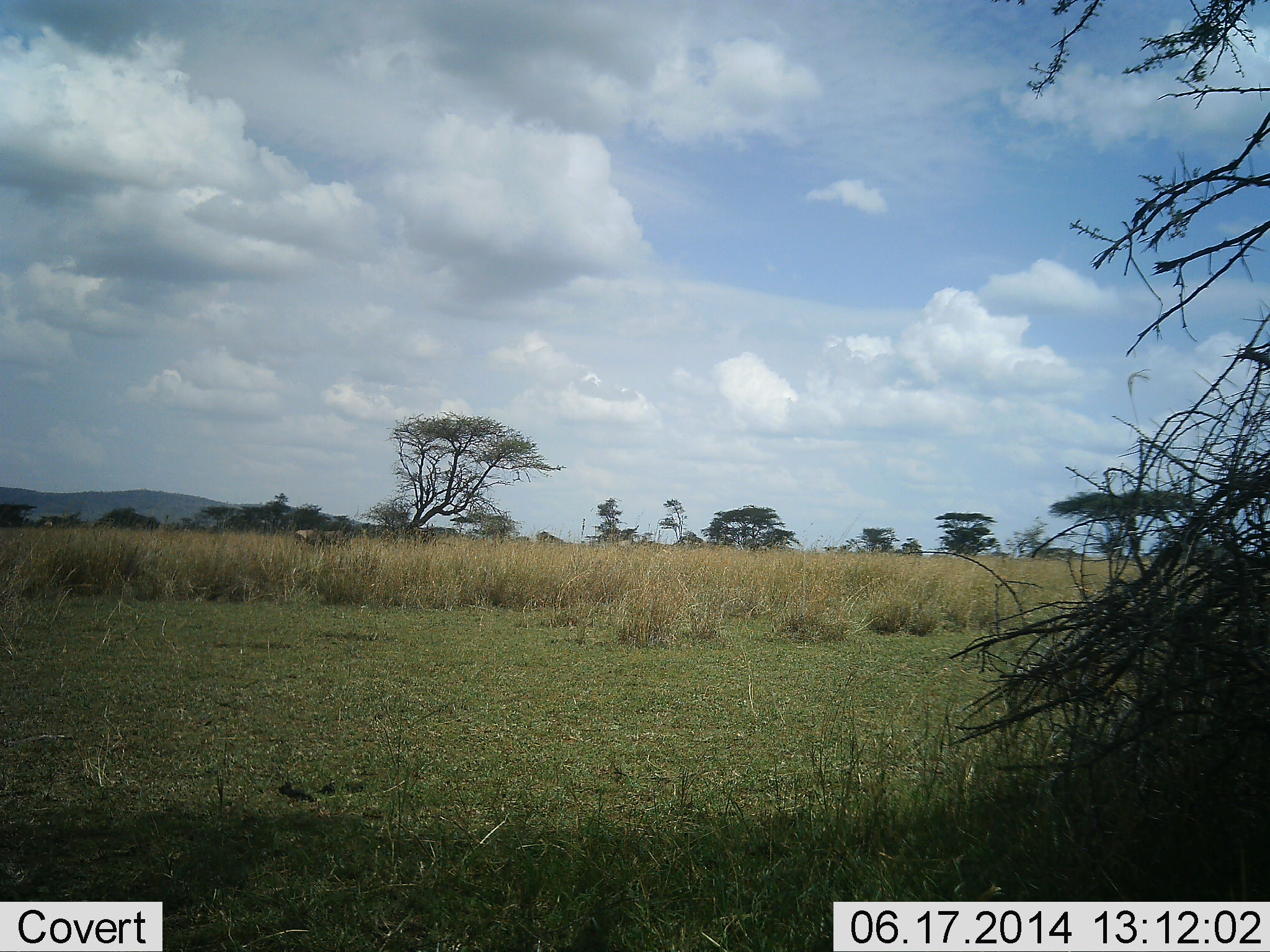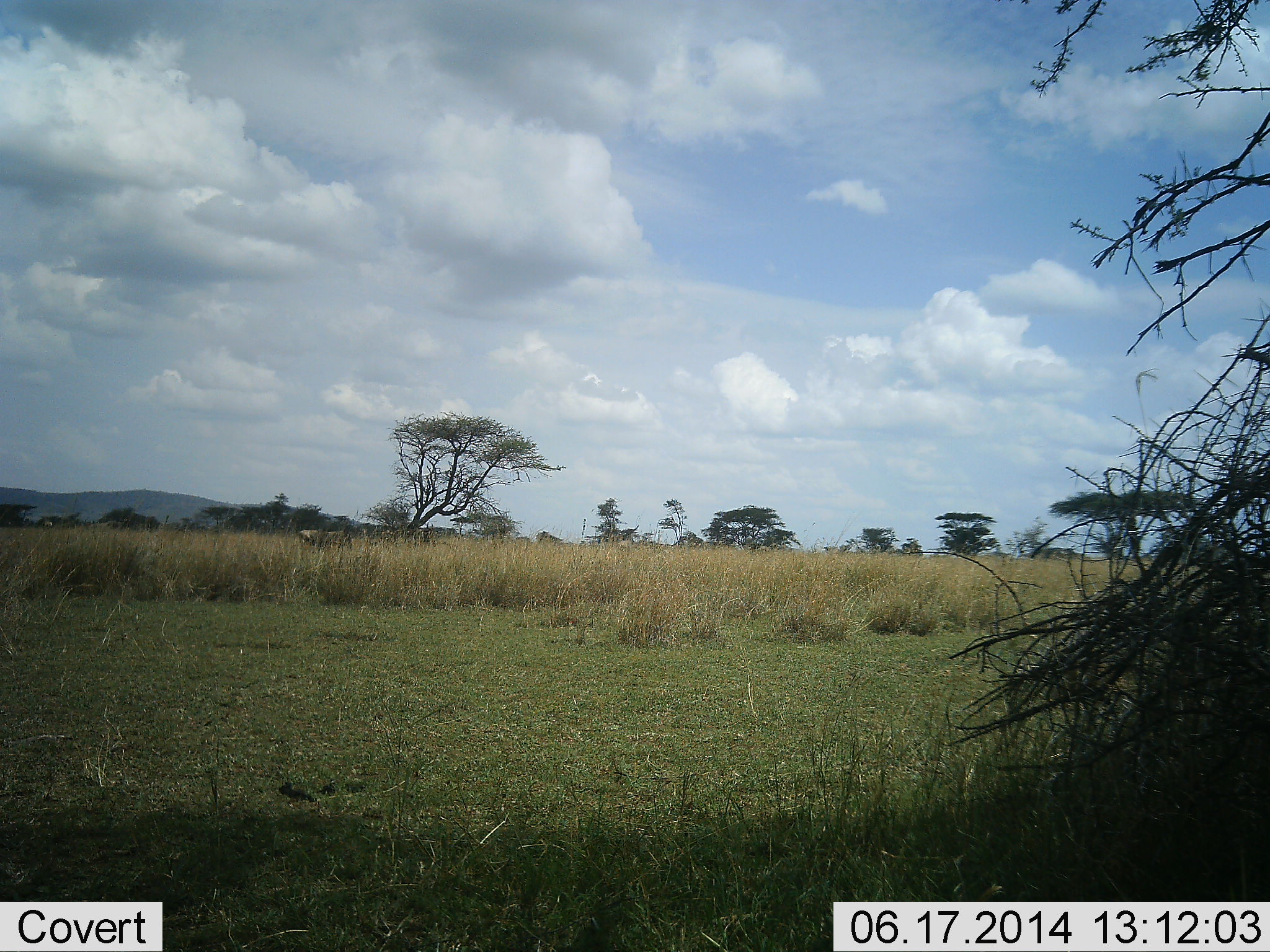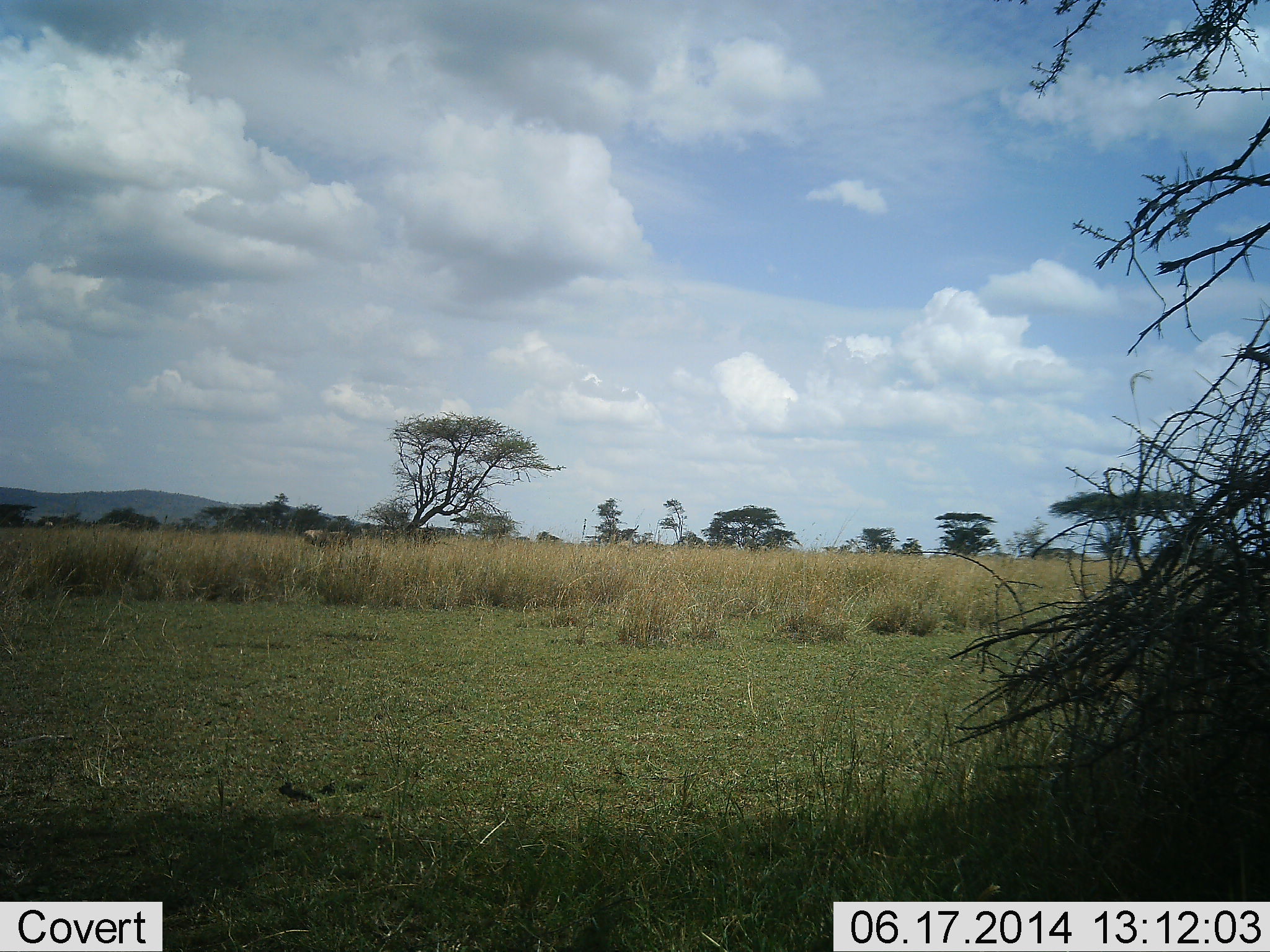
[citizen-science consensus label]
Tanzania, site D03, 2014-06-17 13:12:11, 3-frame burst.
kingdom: Animalia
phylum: Chordata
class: Mammalia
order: Artiodactyla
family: Bovidae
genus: Connochaetes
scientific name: Connochaetes taurinus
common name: blue wildebeest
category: wildebeest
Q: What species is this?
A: Wildebeest (blue wildebeest) (Connochaetes taurinus).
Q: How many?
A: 2.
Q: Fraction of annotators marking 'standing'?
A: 25%.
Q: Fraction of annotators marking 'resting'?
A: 0%.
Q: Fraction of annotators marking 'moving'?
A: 50%.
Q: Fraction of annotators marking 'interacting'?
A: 0%.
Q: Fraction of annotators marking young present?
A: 0%.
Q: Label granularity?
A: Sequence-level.